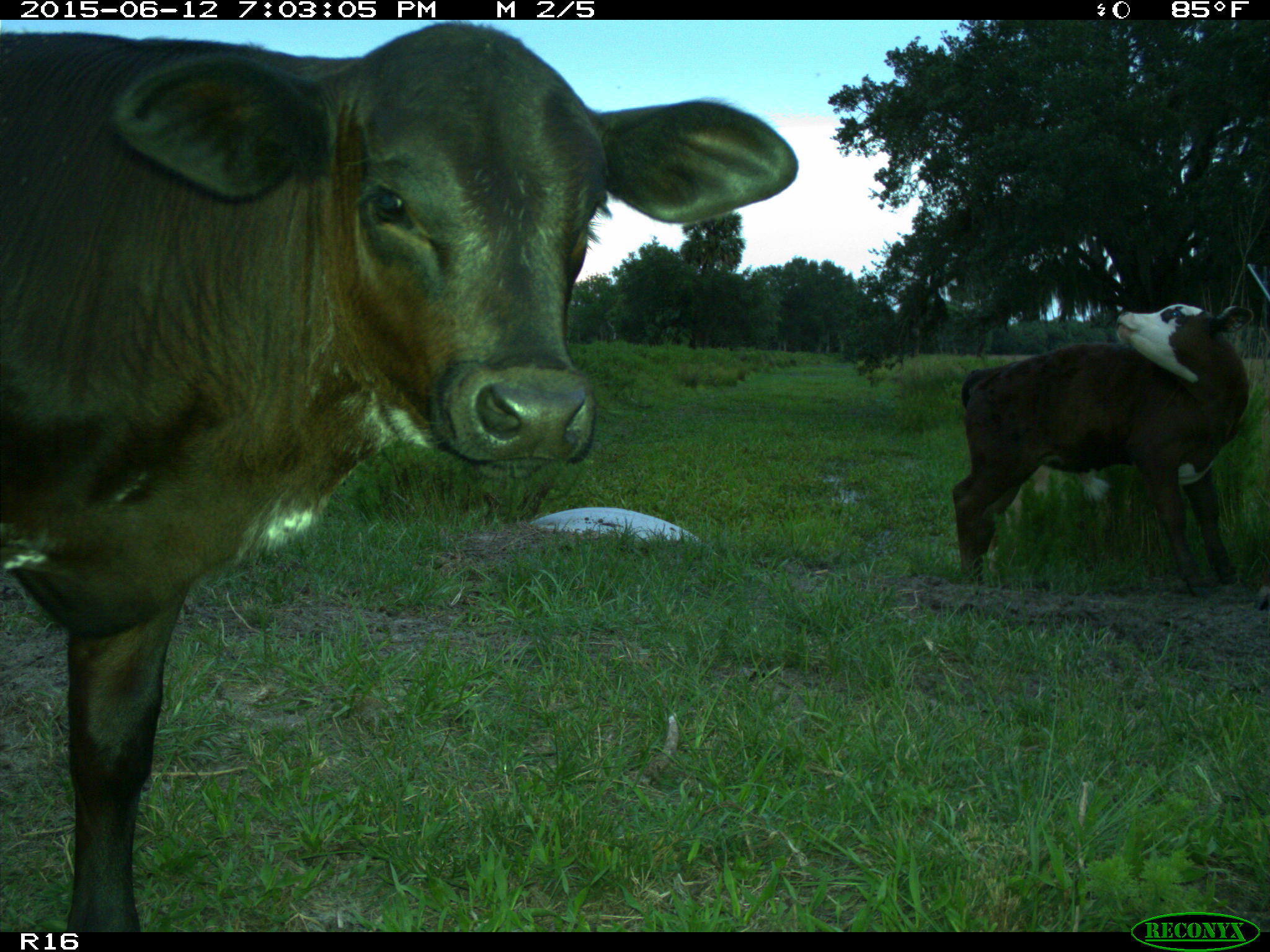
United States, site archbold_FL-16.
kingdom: Animalia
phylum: Chordata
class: Mammalia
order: Artiodactyla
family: Bovidae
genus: Bos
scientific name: Bos taurus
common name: domestic cow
Bos taurus (domestic cow).